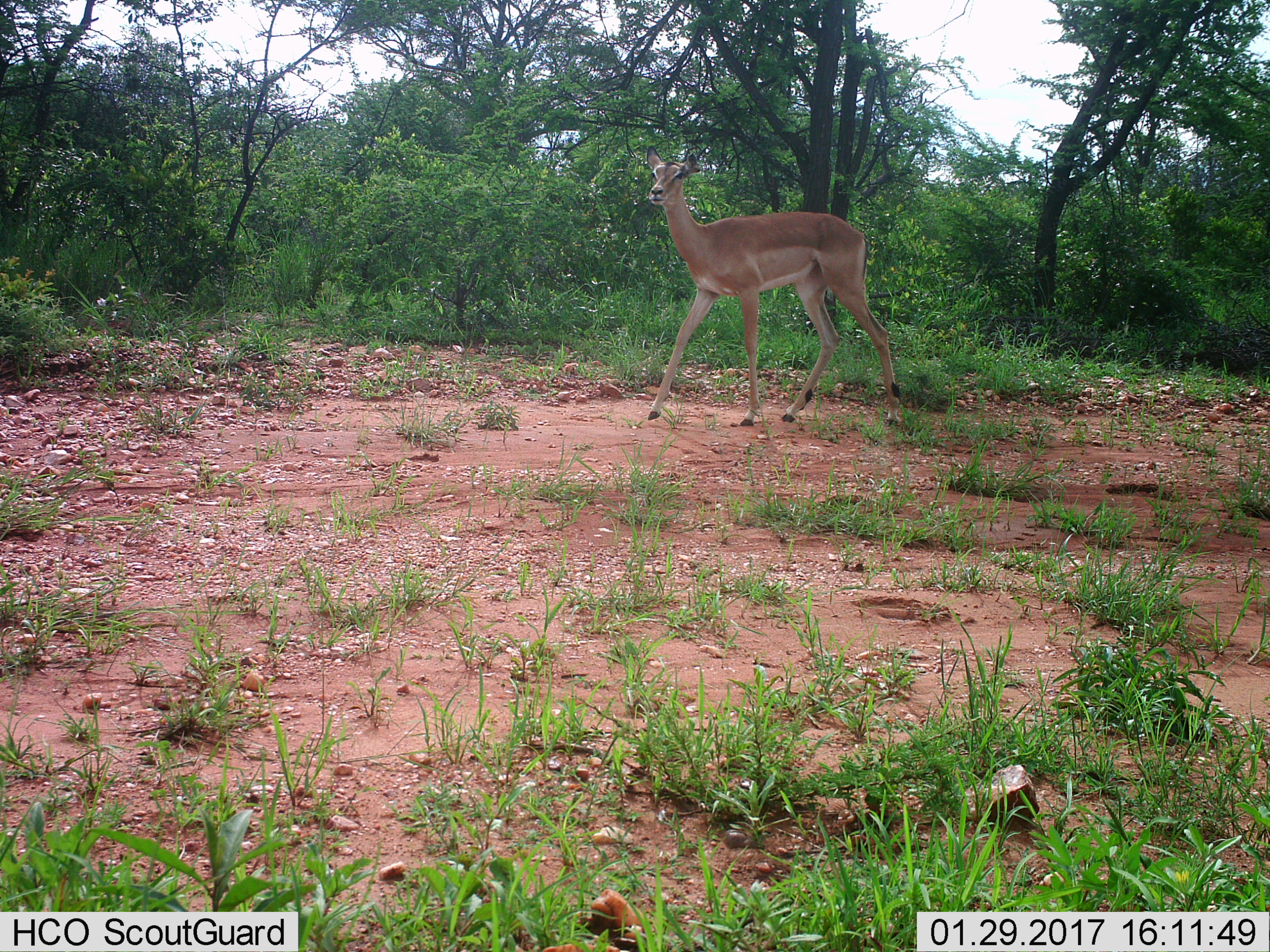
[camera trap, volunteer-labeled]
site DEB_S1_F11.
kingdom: Animalia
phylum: Chordata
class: Mammalia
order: Artiodactyla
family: Bovidae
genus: Aepyceros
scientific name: Aepyceros melampus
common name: impala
Impala (Aepyceros melampus), count 1. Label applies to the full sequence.